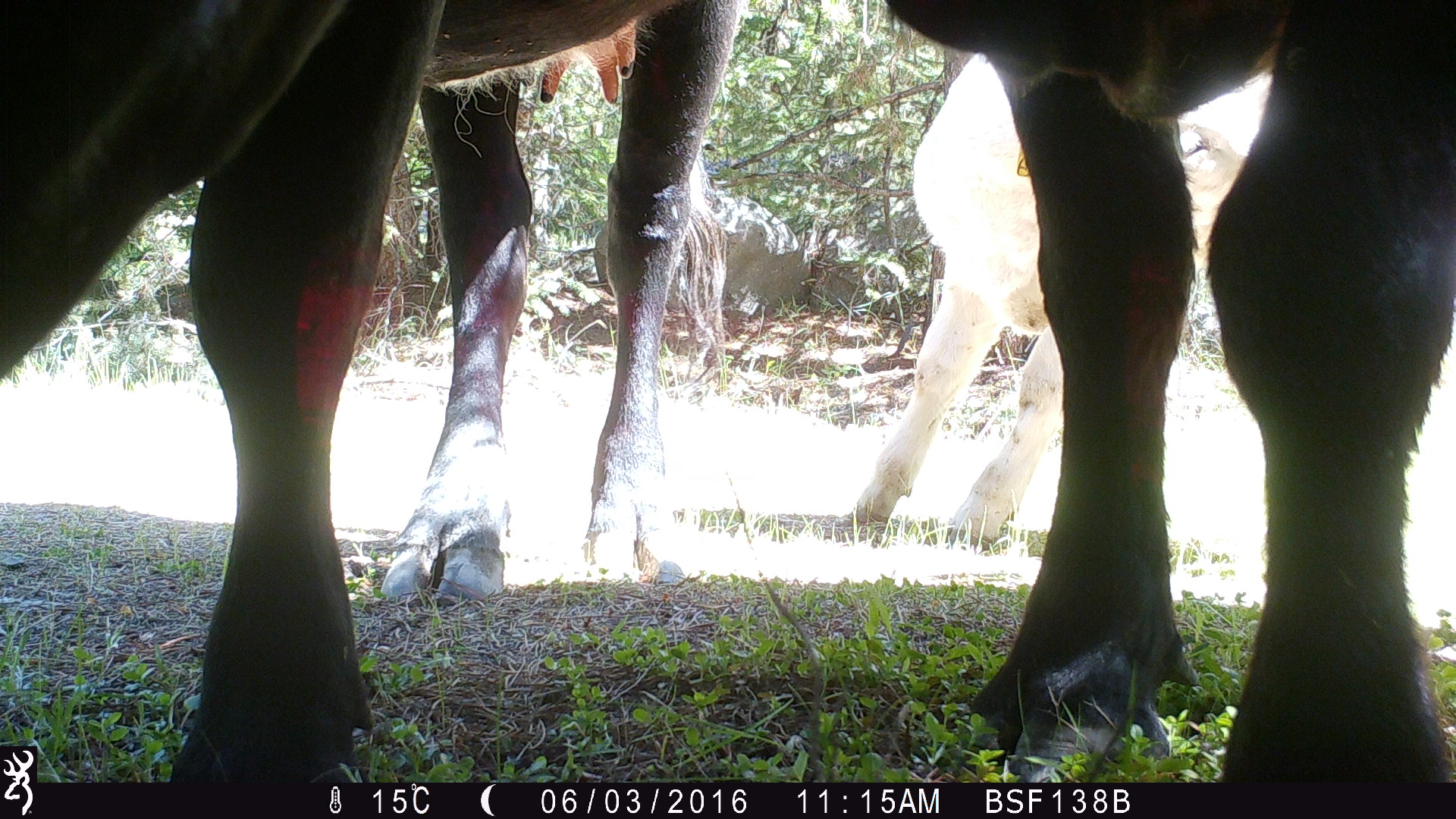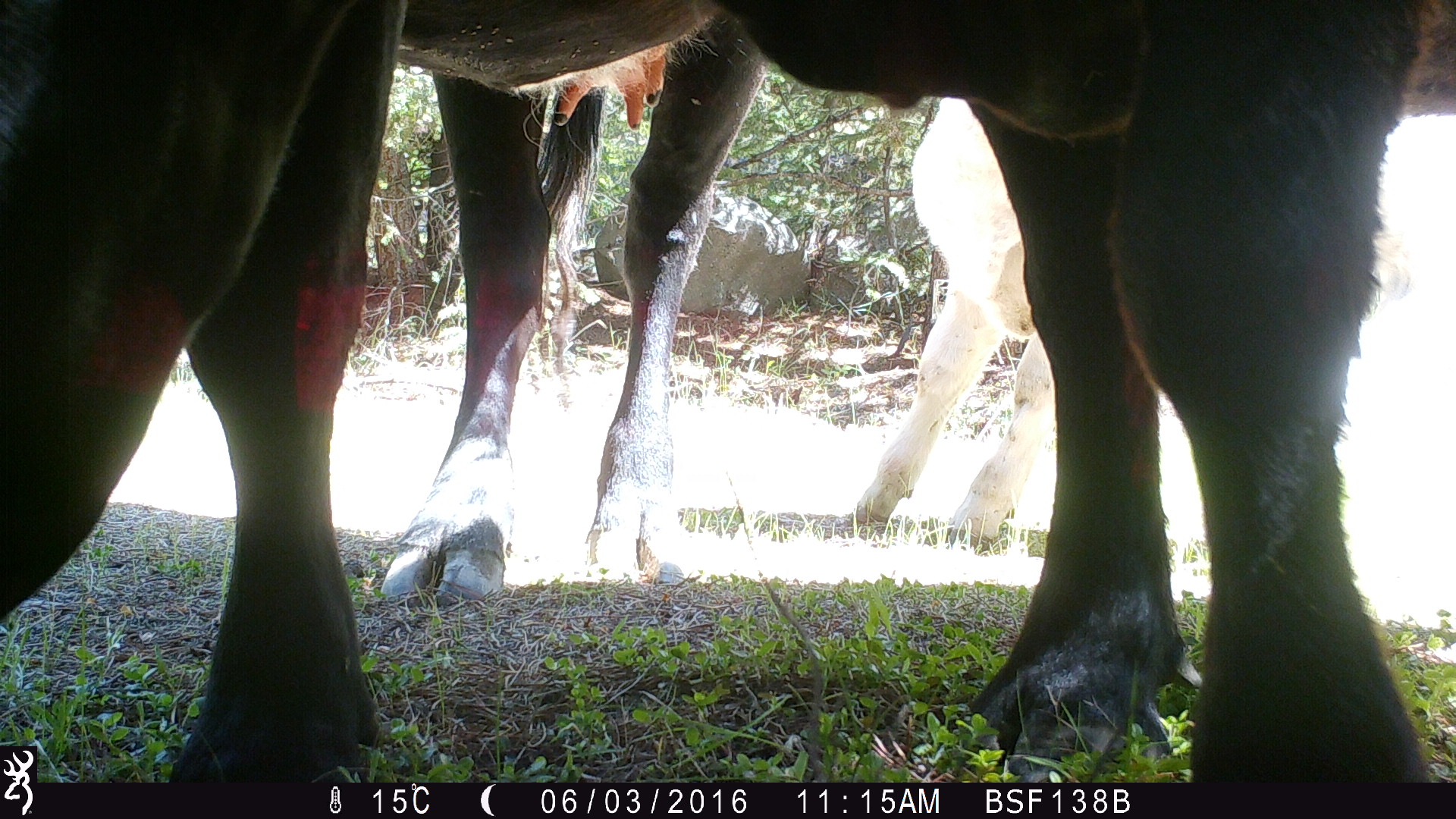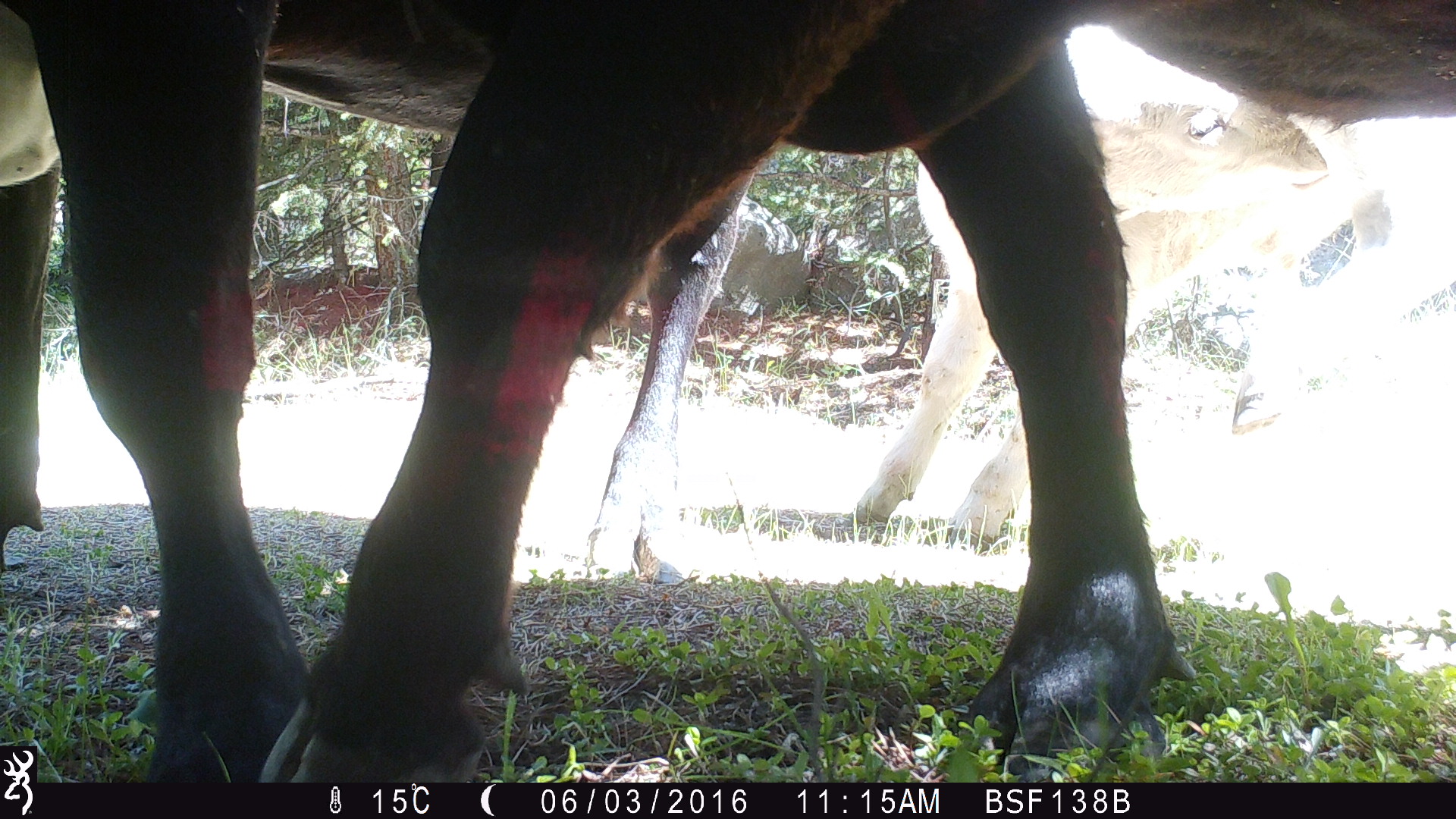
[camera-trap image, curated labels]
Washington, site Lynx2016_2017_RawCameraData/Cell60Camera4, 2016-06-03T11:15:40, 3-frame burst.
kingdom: Animalia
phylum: Chordata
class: Mammalia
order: Artiodactyla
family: Bovidae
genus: Bos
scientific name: Bos taurus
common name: domestic cattle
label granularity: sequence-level